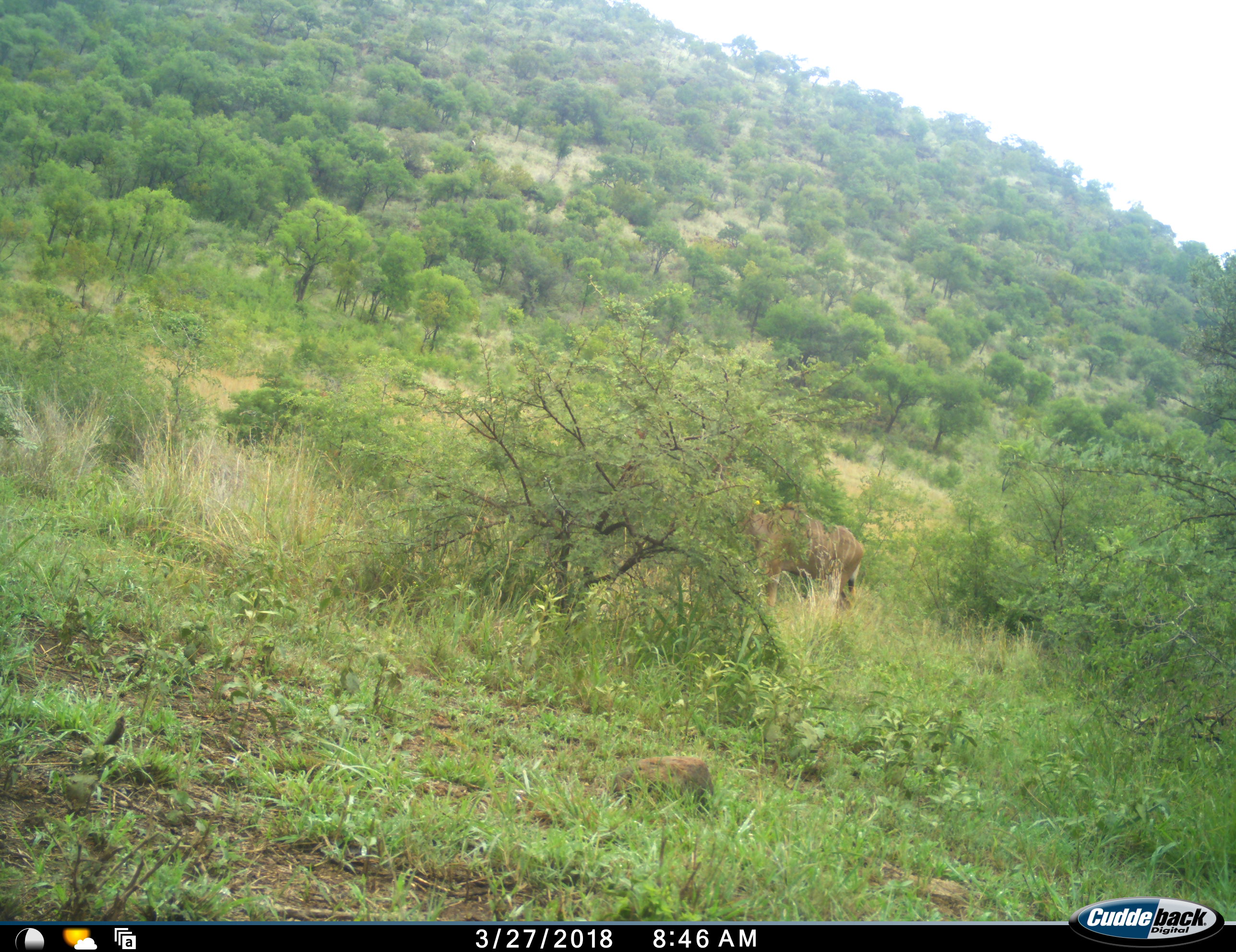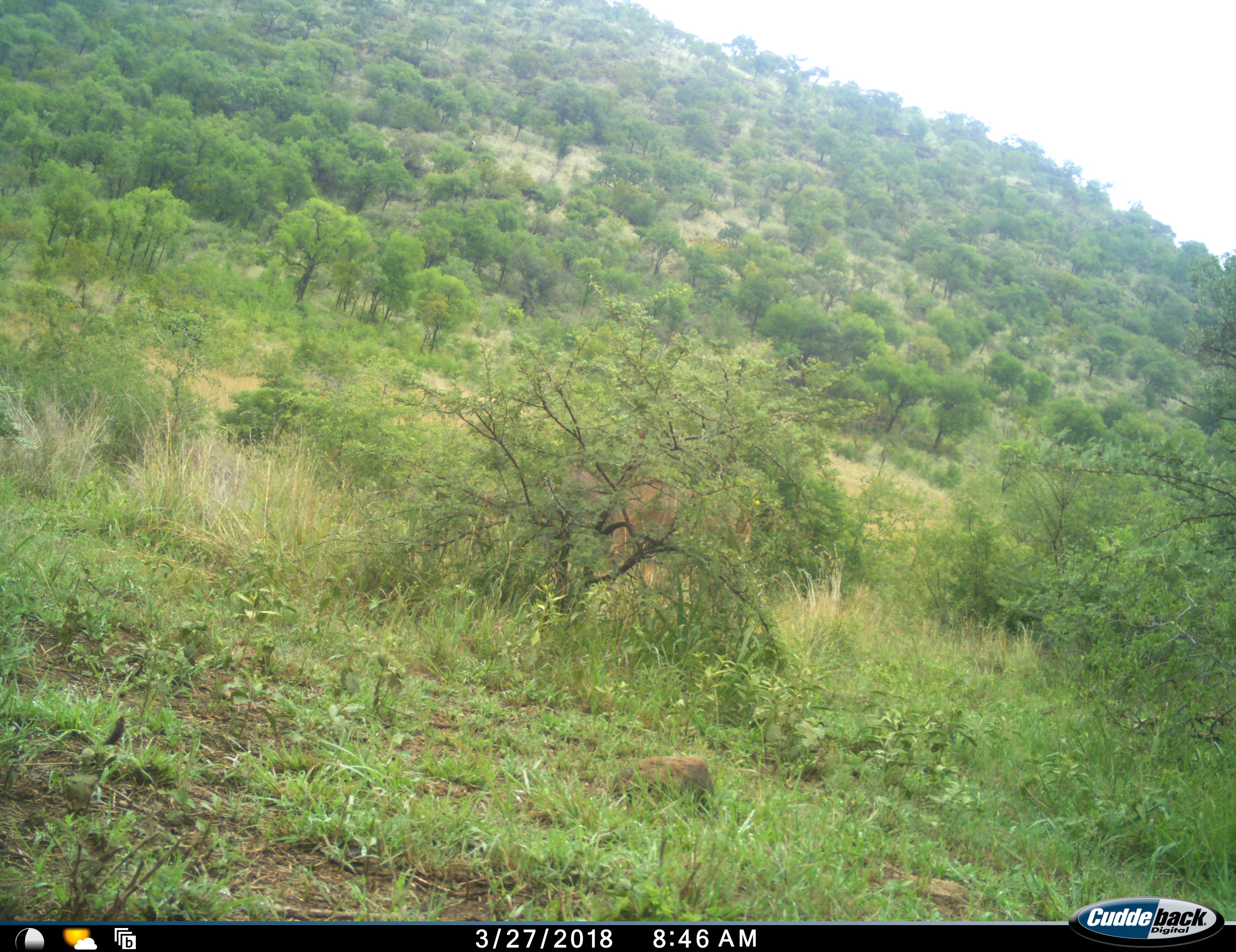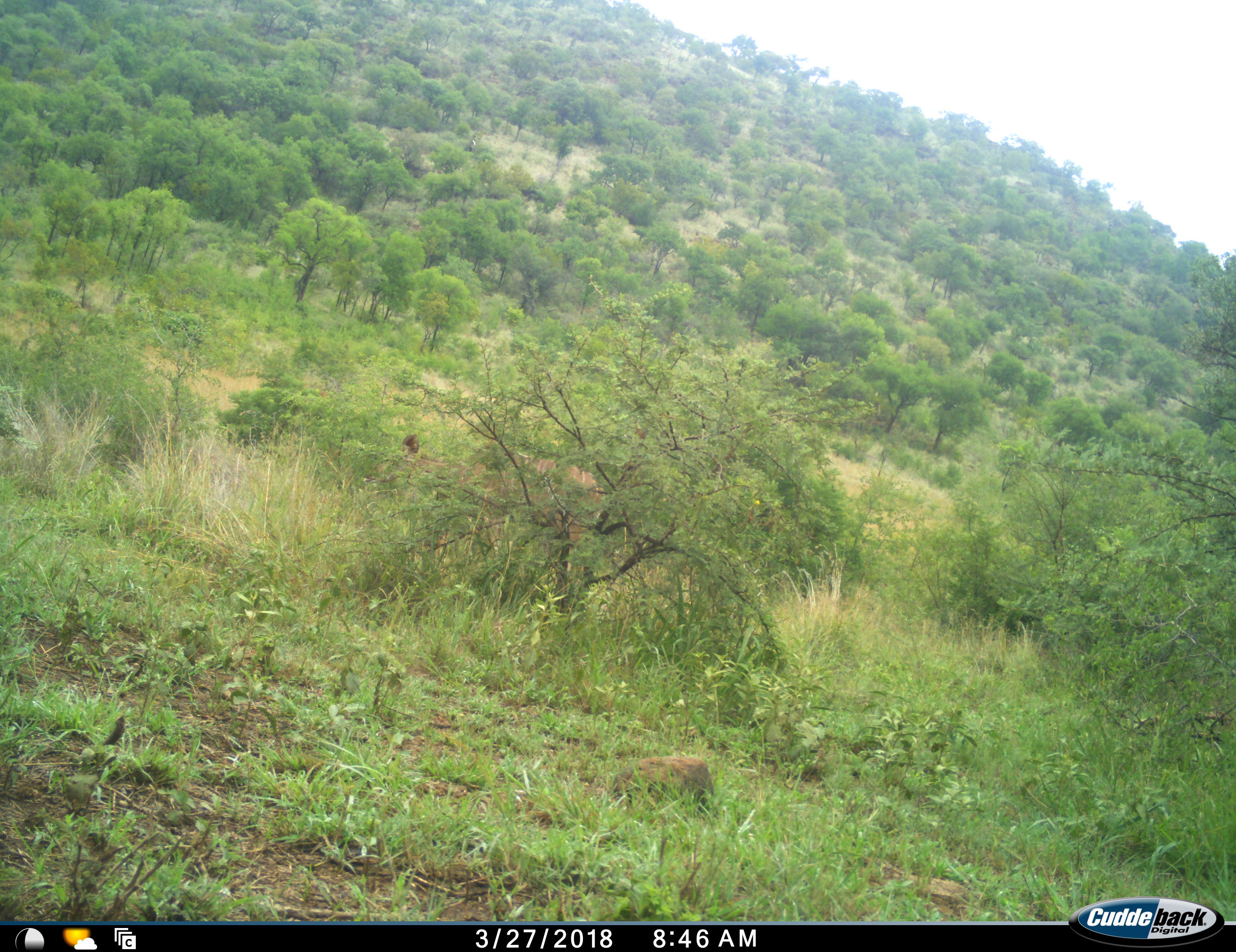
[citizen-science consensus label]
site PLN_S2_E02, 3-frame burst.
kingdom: Animalia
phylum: Chordata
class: Mammalia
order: Artiodactyla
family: Bovidae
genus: Tragelaphus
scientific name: Tragelaphus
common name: kudu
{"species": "kudu (Tragelaphus)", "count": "1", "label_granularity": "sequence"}